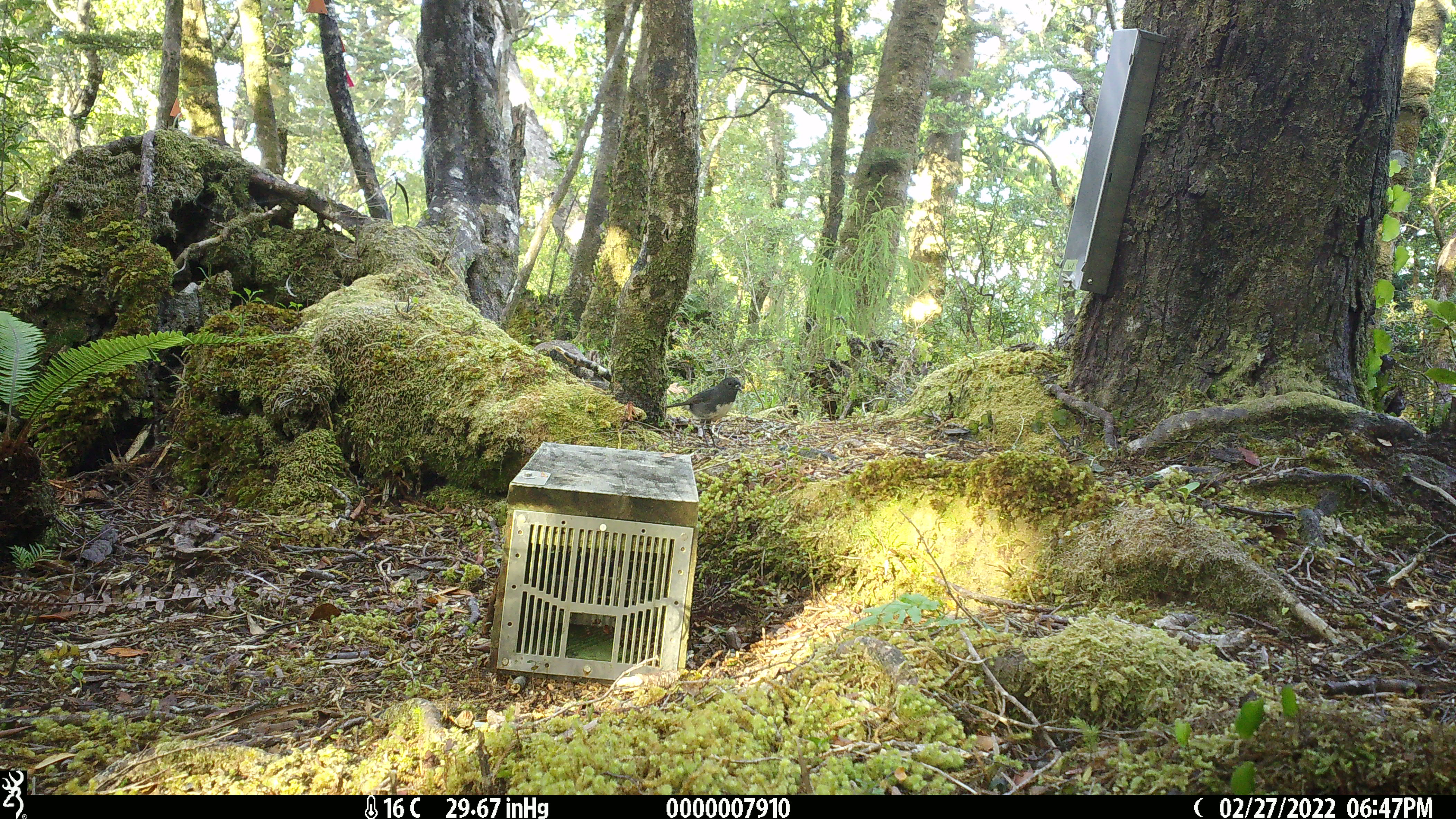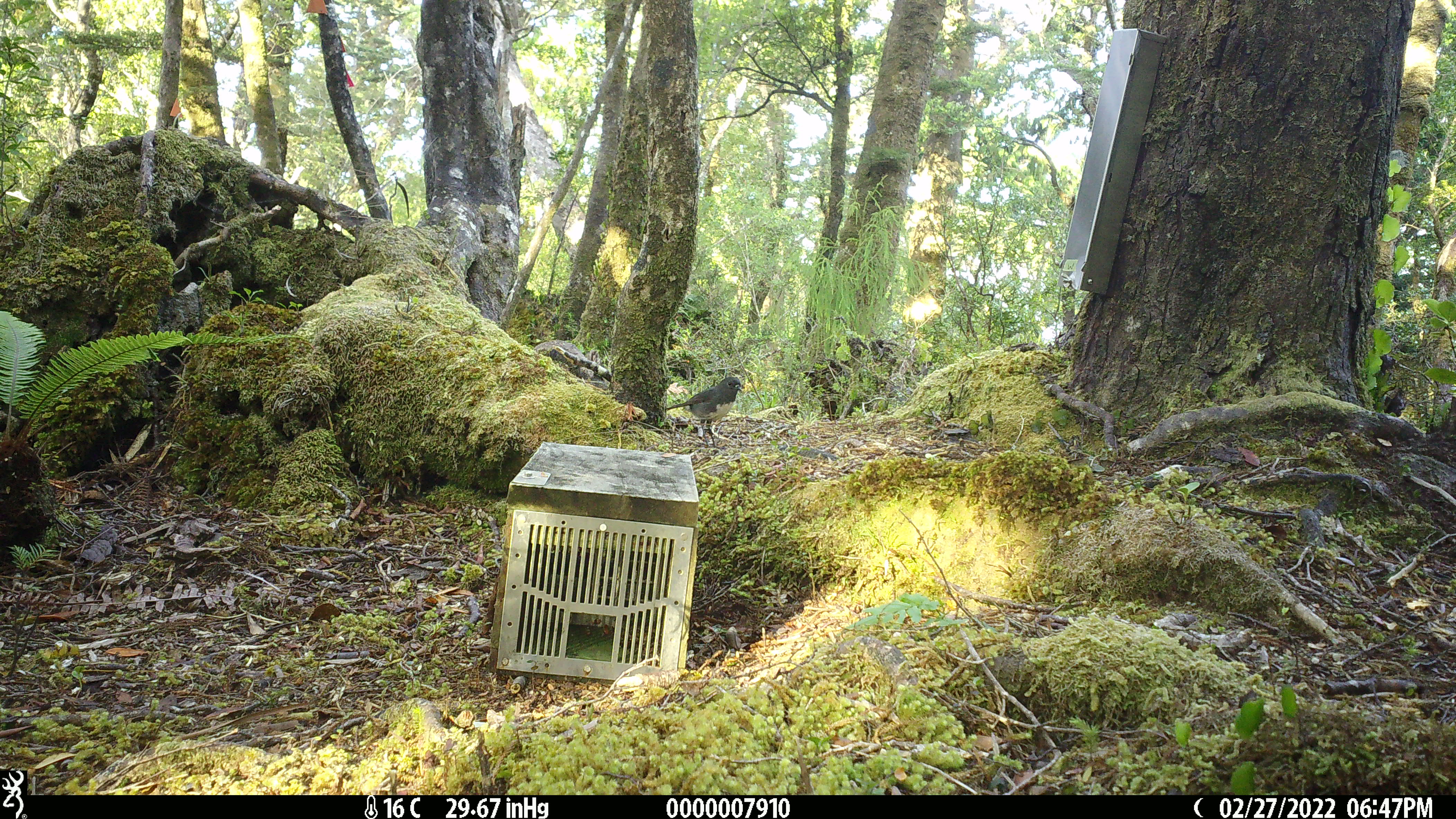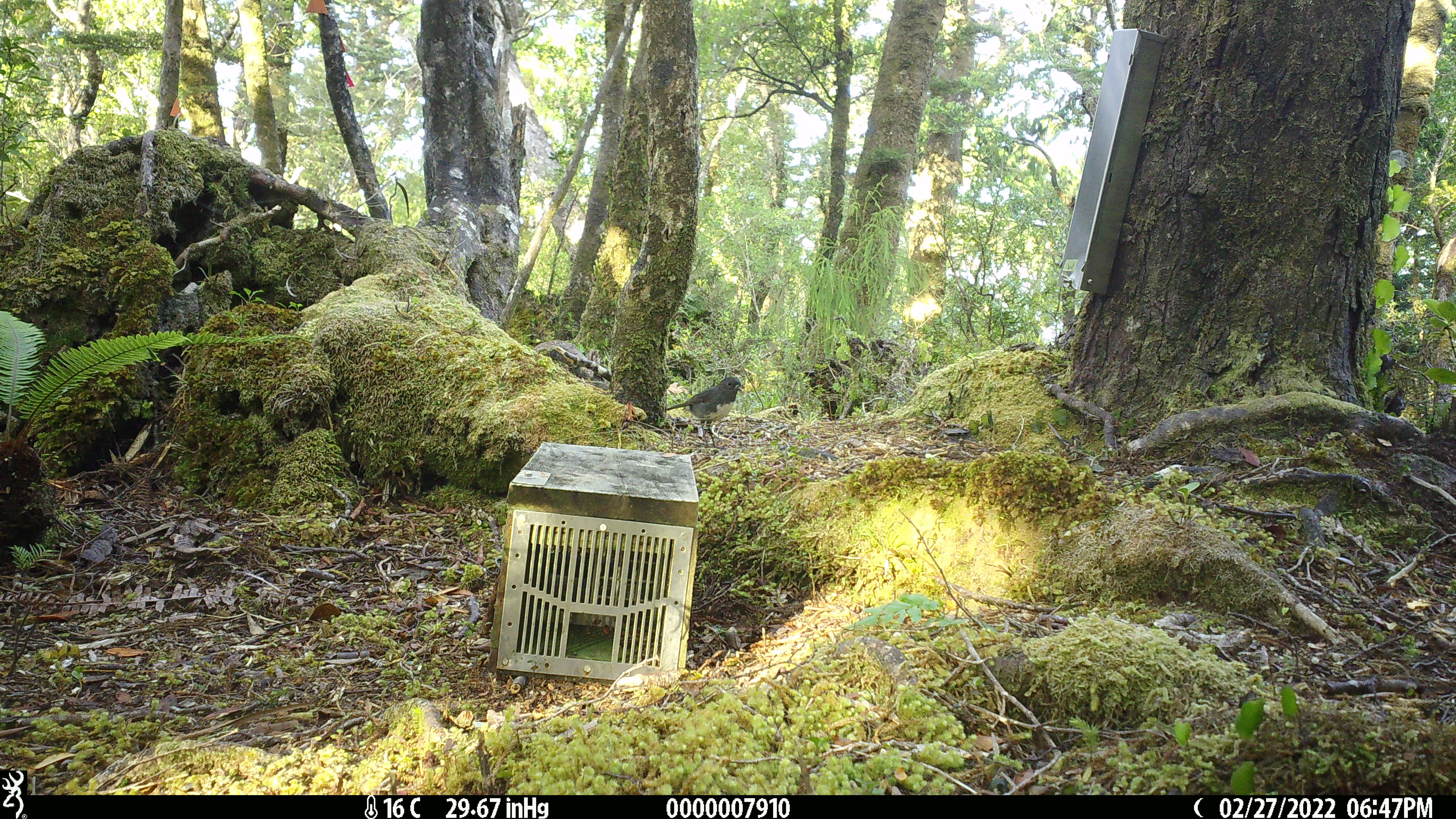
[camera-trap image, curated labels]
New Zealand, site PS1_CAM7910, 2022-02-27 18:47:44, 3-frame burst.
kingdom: Animalia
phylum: Chordata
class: Aves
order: Passeriformes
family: Petroicidae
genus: Petroica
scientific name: Petroica australis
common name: new zealand robin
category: robin